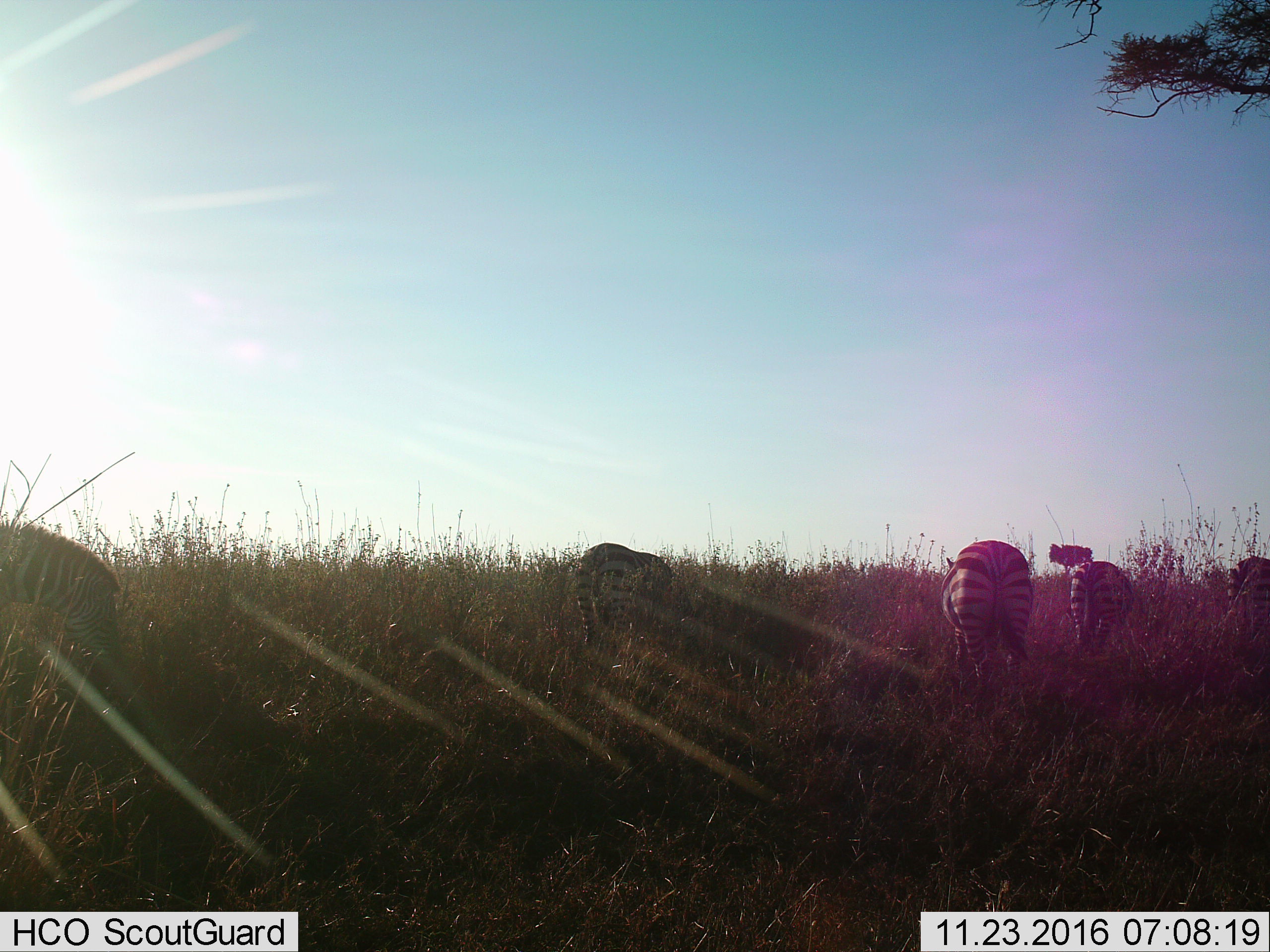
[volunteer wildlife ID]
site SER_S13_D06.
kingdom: Animalia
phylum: Chordata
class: Mammalia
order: Perissodactyla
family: Equidae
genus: Equus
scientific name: Equus quagga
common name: plains zebra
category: zebraplains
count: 5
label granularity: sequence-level